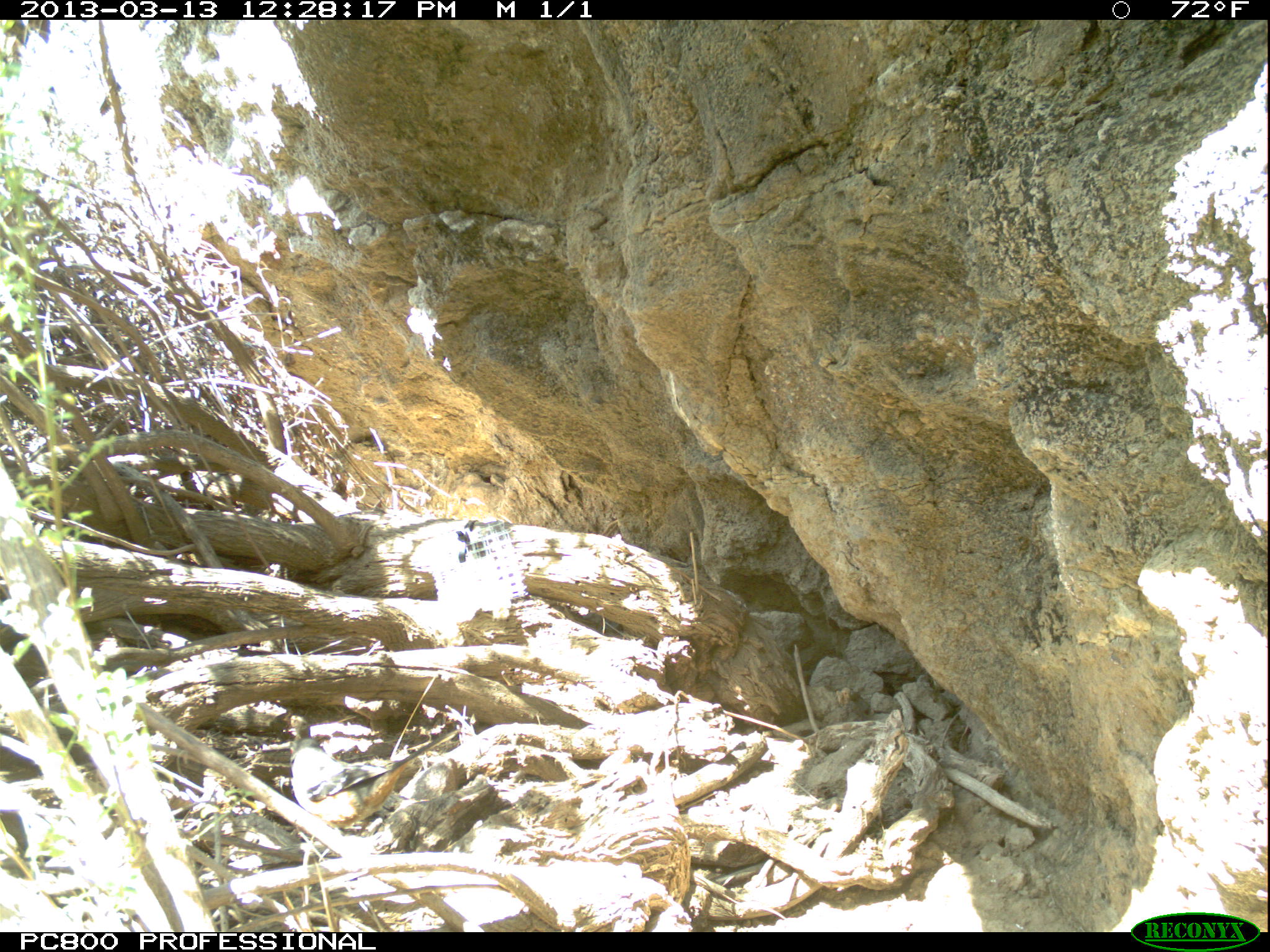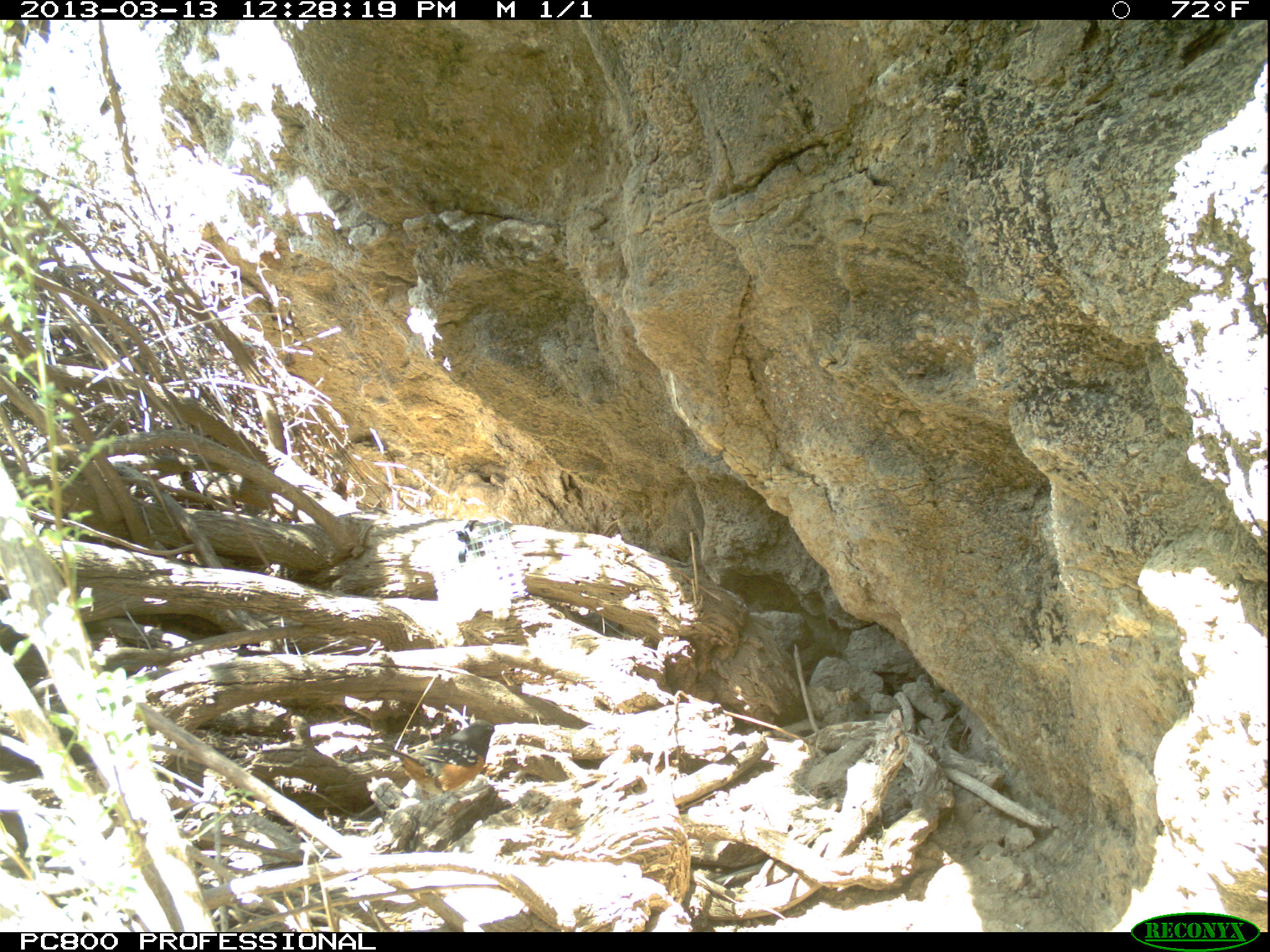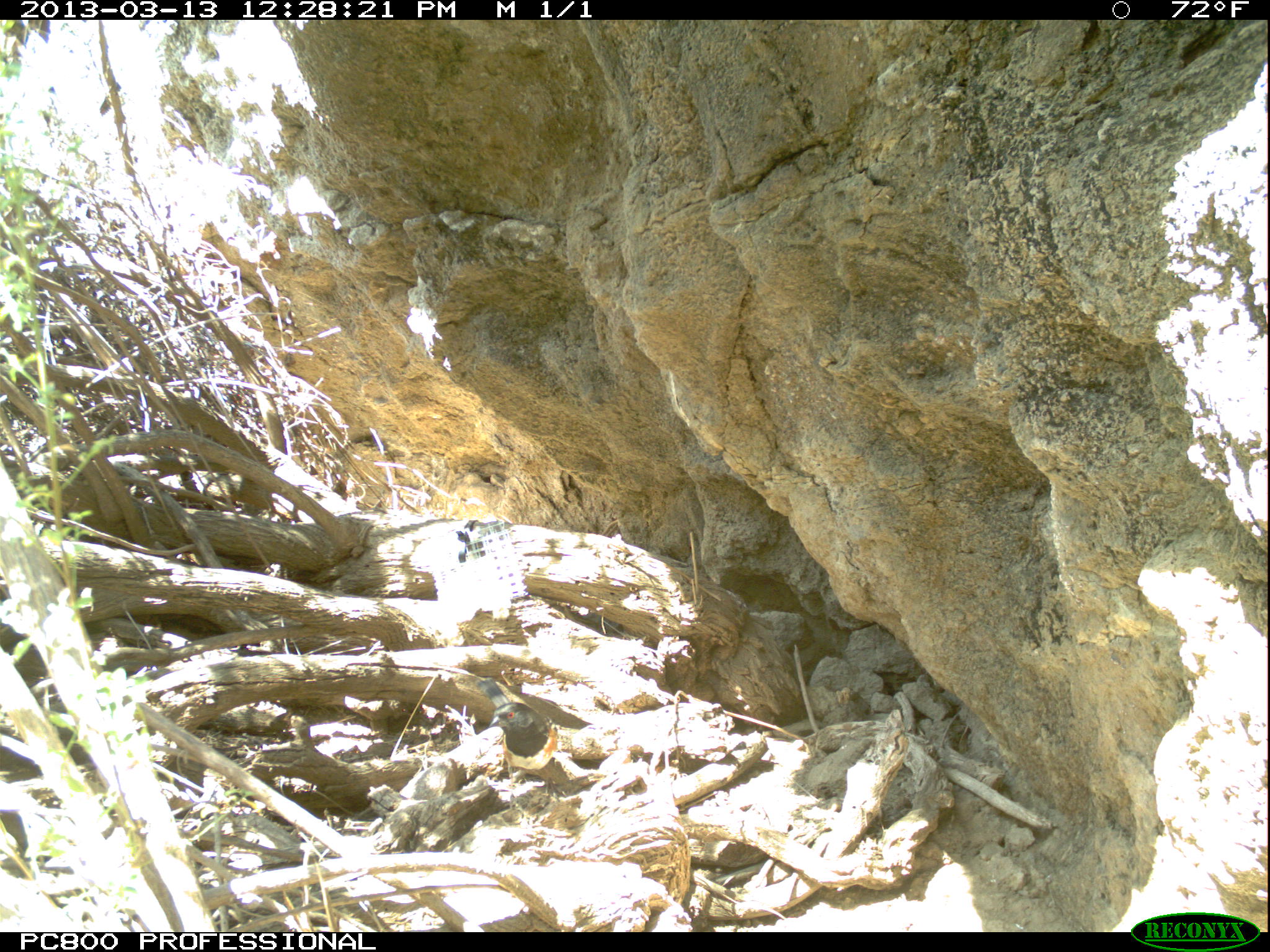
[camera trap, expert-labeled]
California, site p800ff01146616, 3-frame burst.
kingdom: Animalia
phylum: Chordata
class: Aves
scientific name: Aves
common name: bird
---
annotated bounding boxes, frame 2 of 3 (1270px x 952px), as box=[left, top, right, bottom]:
bird: box=[365, 716, 495, 809]